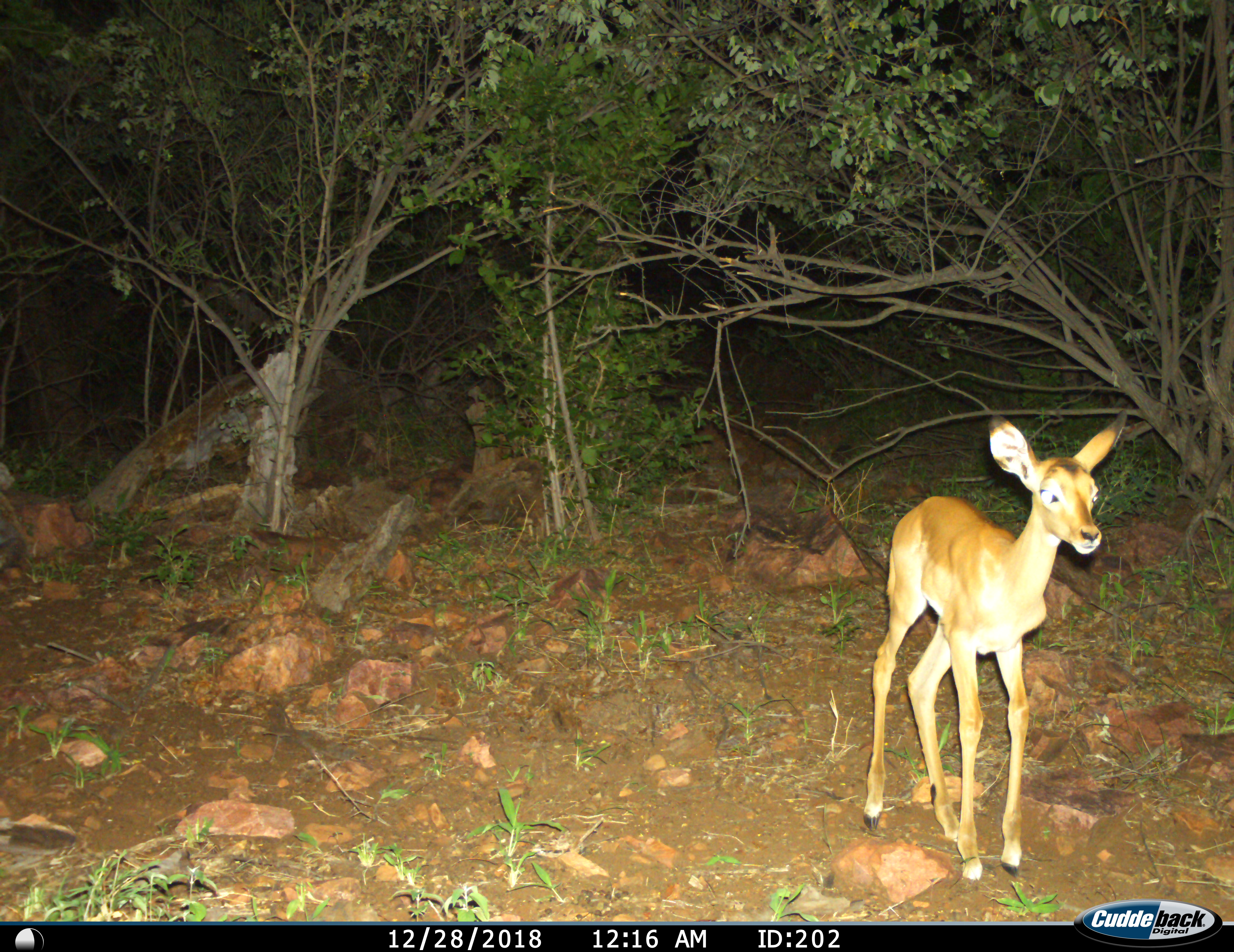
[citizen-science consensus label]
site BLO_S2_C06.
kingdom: Animalia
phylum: Chordata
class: Mammalia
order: Artiodactyla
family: Bovidae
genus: Aepyceros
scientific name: Aepyceros melampus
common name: impala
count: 1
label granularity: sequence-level